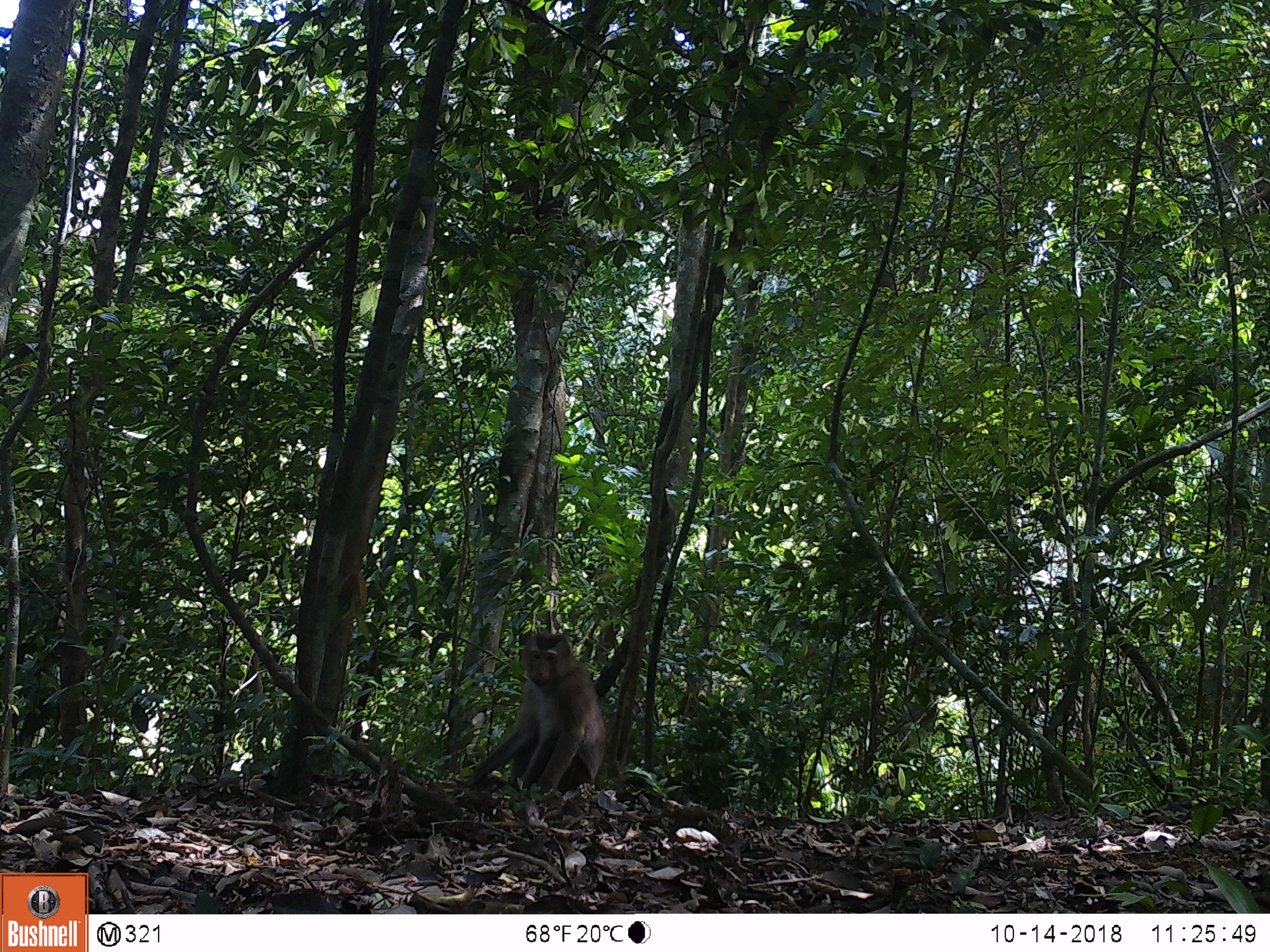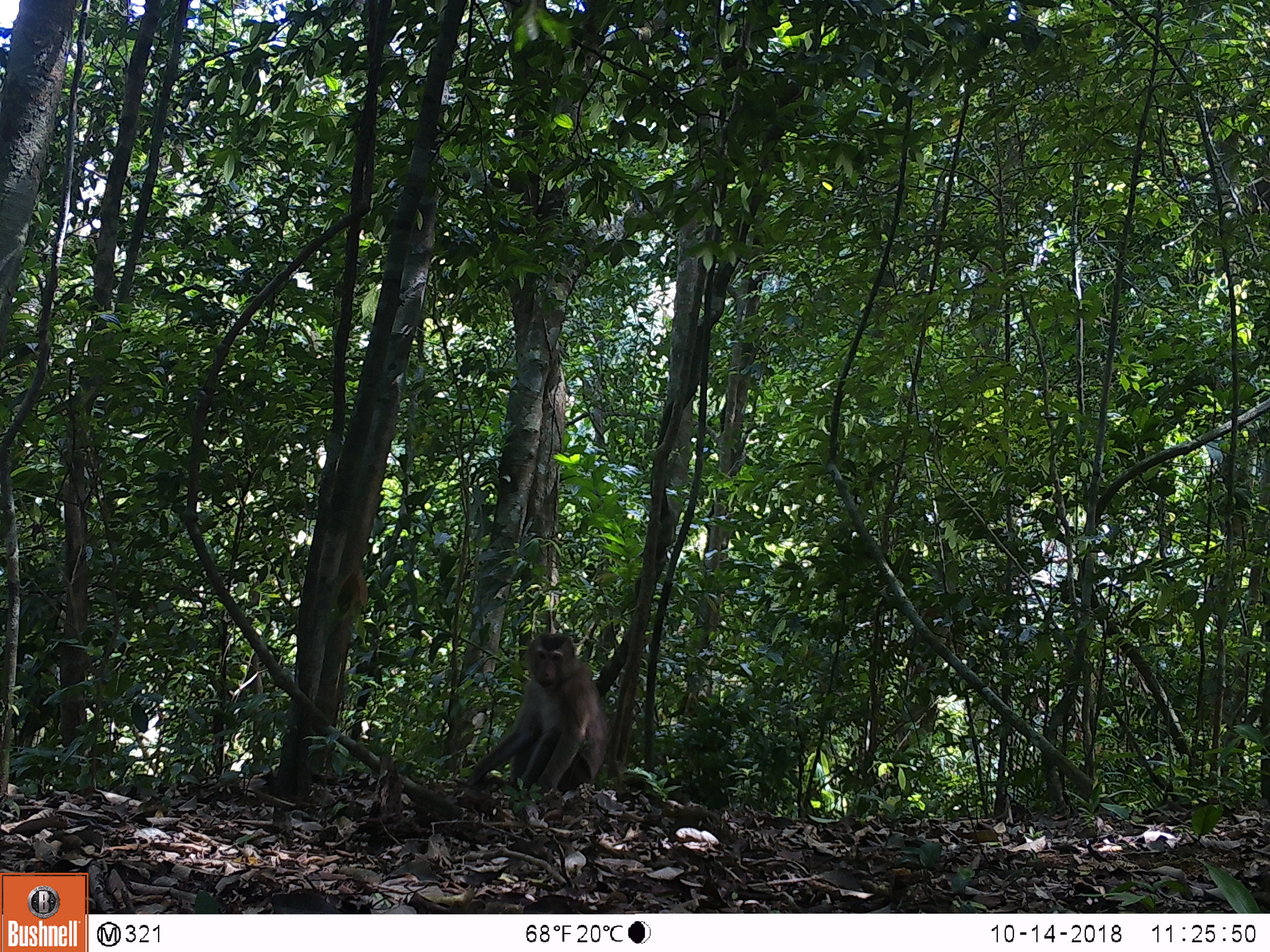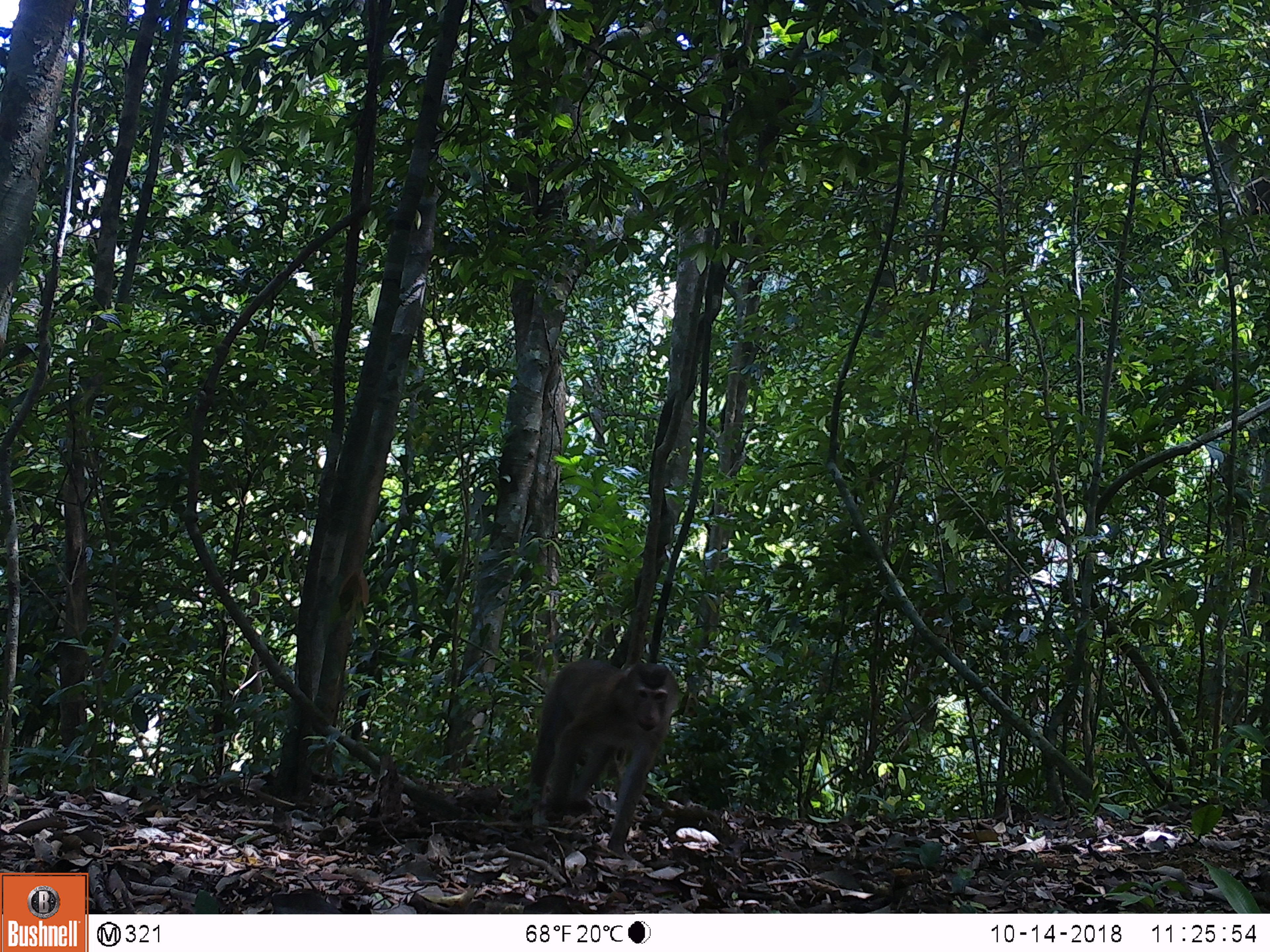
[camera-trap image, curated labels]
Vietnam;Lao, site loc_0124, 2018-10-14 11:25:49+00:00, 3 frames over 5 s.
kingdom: Animalia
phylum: Chordata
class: Mammalia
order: Primates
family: Cercopithecidae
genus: Macaca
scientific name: Macaca nemestrina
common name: pig-tailed macaque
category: pig tailed macaque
Pig tailed macaque (pig-tailed macaque) (Macaca nemestrina). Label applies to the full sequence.